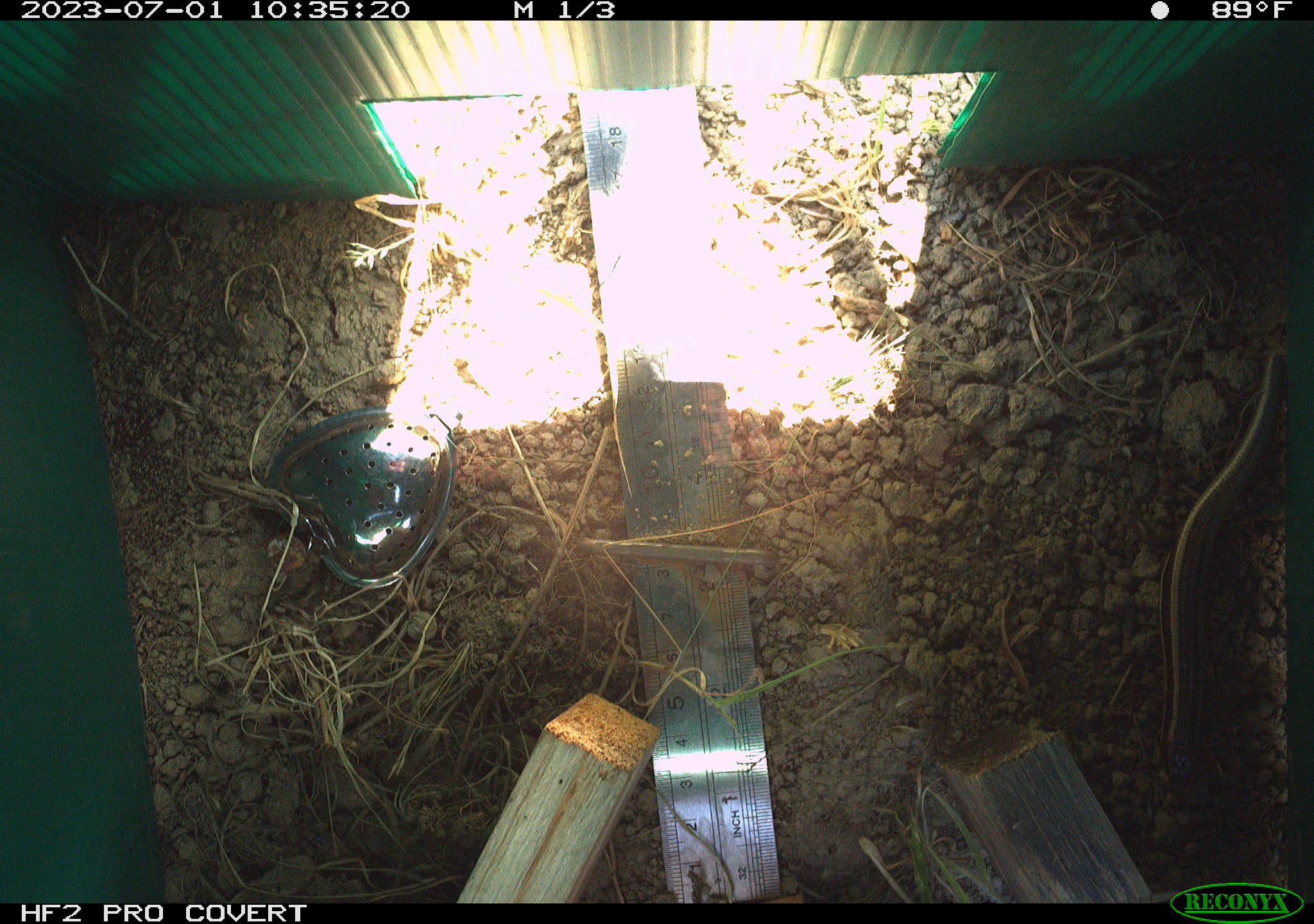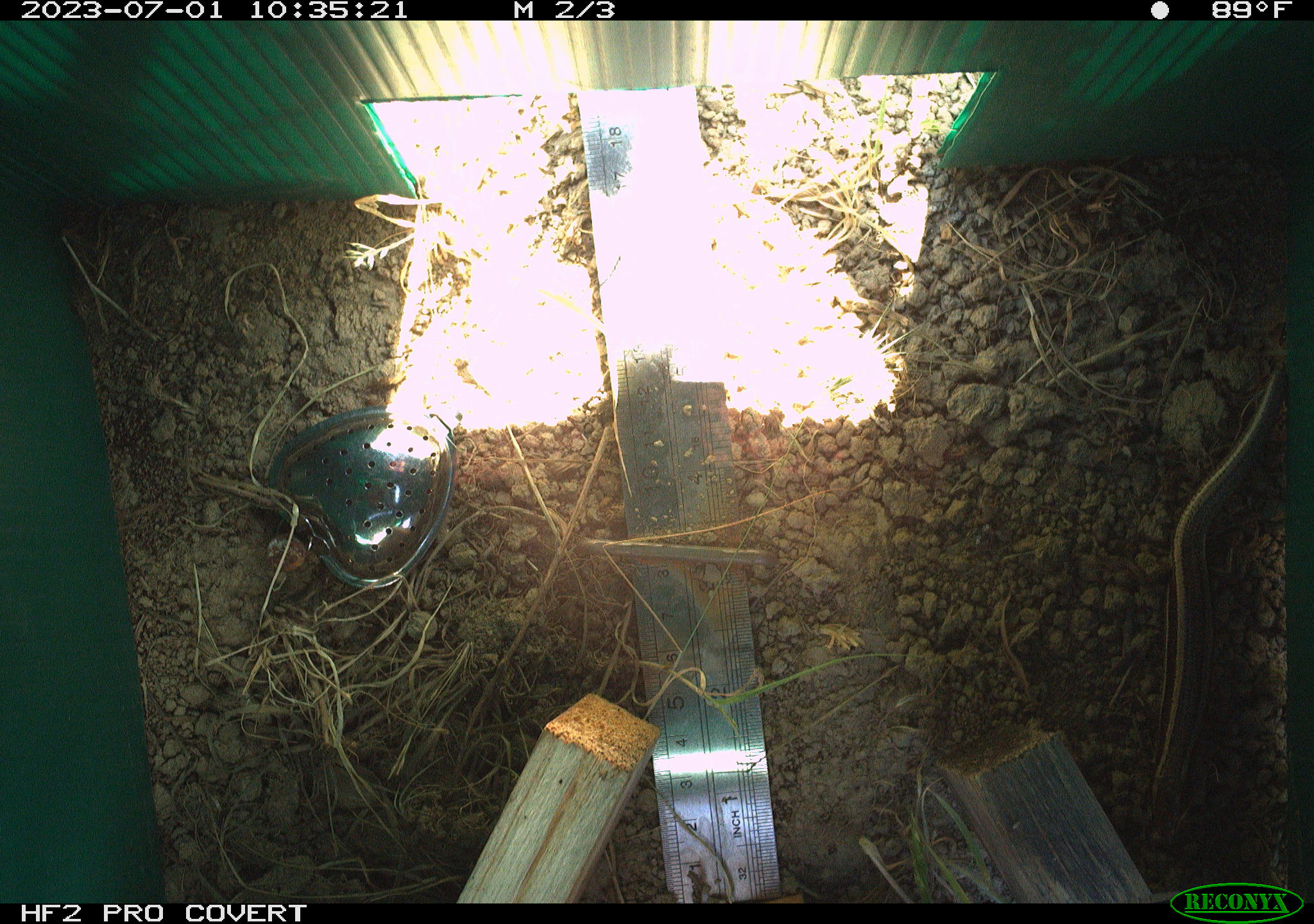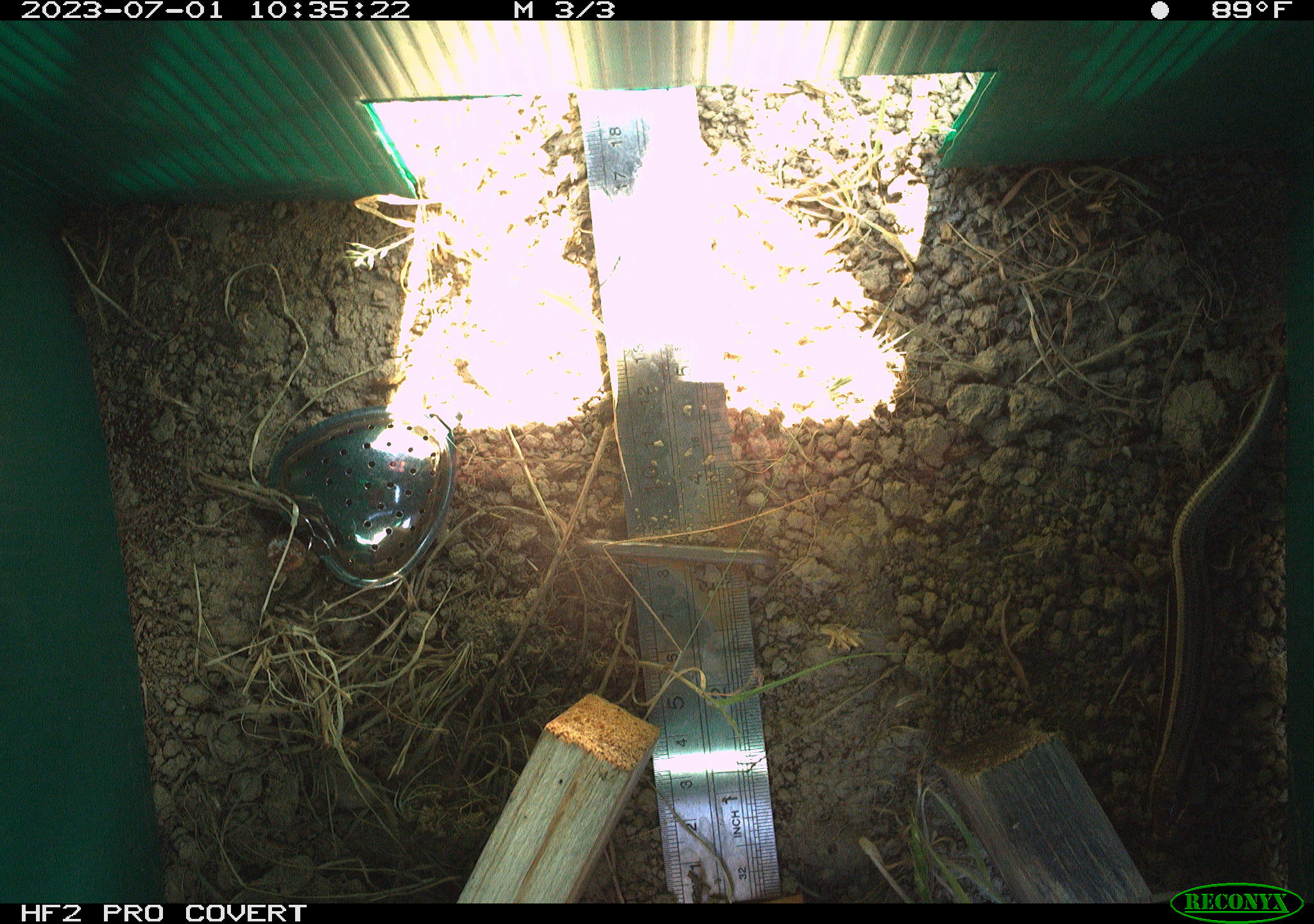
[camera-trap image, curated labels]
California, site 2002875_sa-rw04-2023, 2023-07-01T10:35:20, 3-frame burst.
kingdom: Animalia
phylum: Chordata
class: Reptilia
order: Squamata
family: Scincidae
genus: Plestiodon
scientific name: Plestiodon skiltonianus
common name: western skink